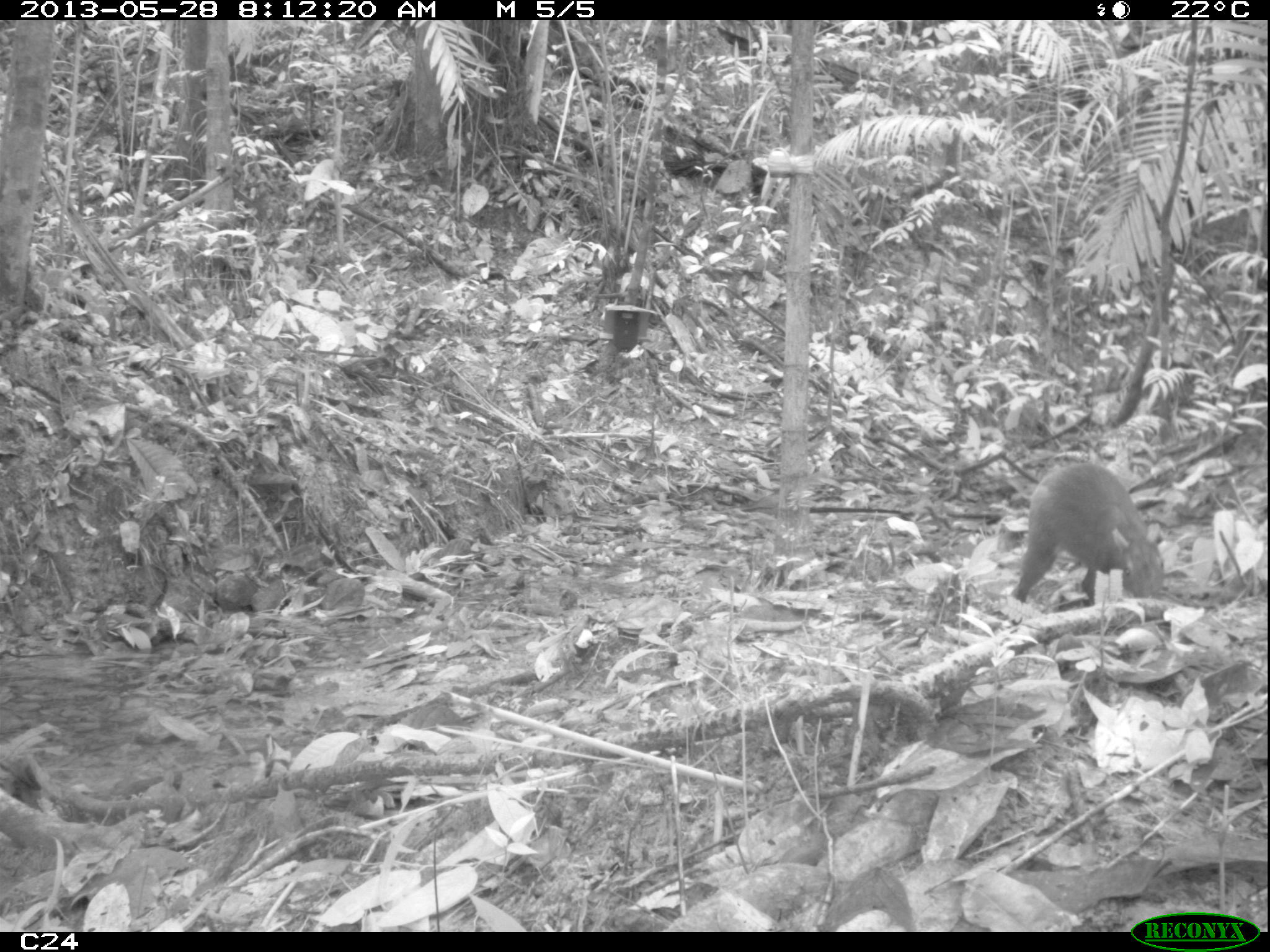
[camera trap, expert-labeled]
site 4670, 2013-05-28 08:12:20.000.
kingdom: Animalia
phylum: Chordata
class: Mammalia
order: Rodentia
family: Dasyproctidae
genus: Dasyprocta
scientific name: Dasyprocta leporina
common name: red-rumped agouti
Dasyprocta leporina (red-rumped agouti), count 1, age adult, sex female.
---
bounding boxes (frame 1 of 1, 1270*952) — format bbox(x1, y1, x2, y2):
dasyprocta leporina: bbox(1011, 460, 1168, 616)